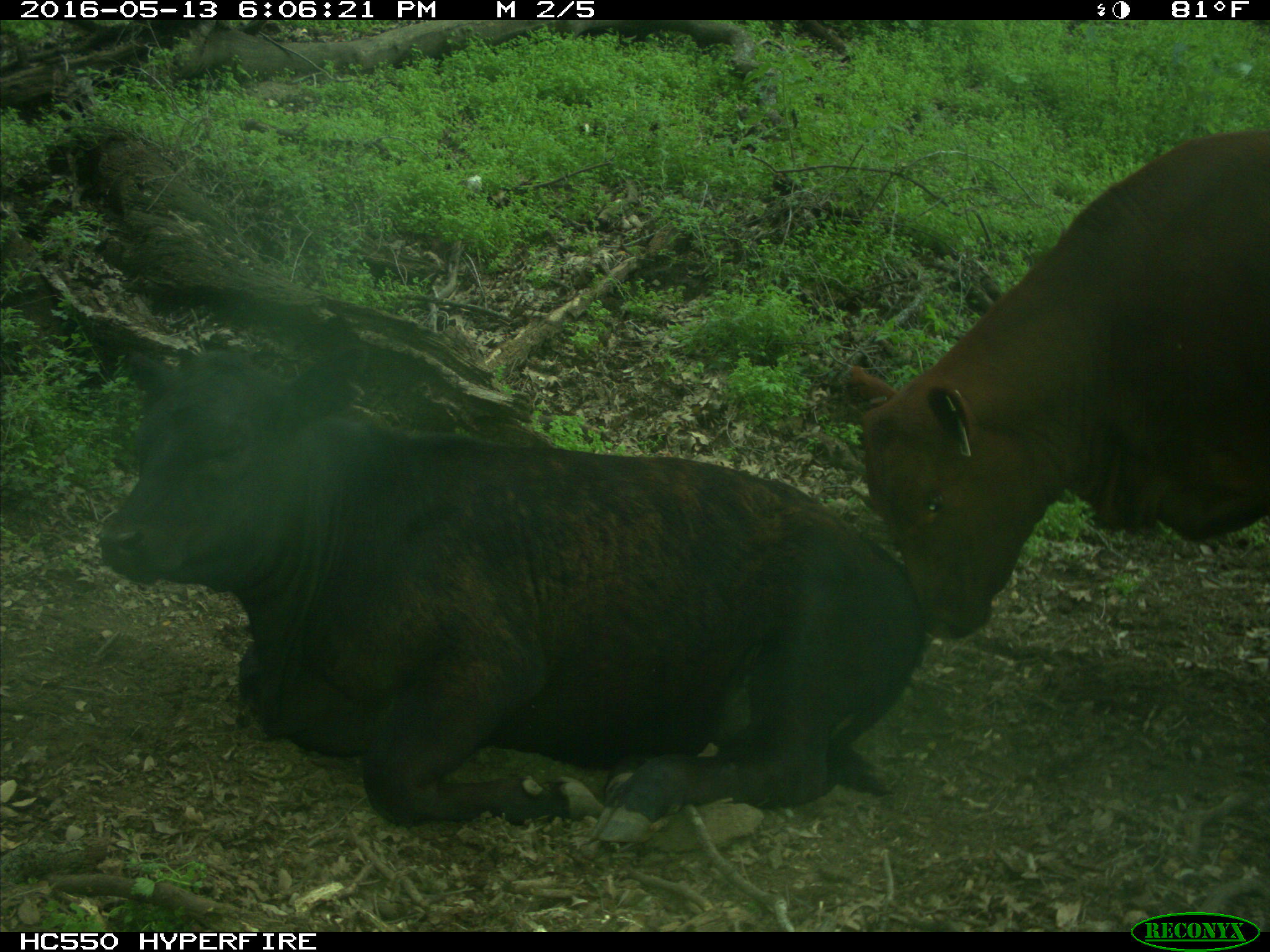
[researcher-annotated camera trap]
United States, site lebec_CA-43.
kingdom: Animalia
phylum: Chordata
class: Mammalia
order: Artiodactyla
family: Bovidae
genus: Bos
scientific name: Bos taurus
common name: domestic cow